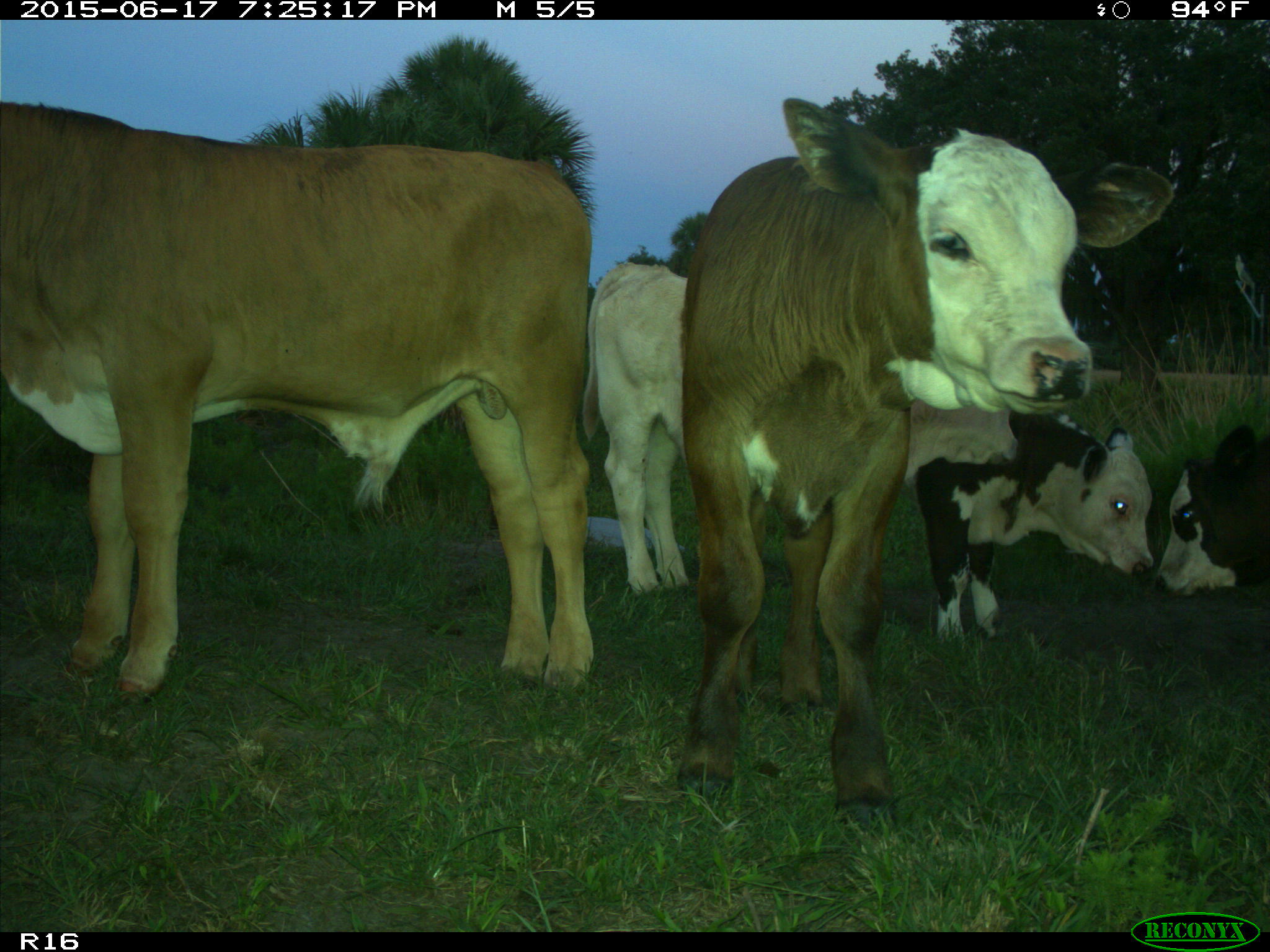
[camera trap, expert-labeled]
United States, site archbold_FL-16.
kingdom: Animalia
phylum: Chordata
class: Mammalia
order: Artiodactyla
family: Bovidae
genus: Bos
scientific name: Bos taurus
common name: domestic cow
Bos taurus (domestic cow).